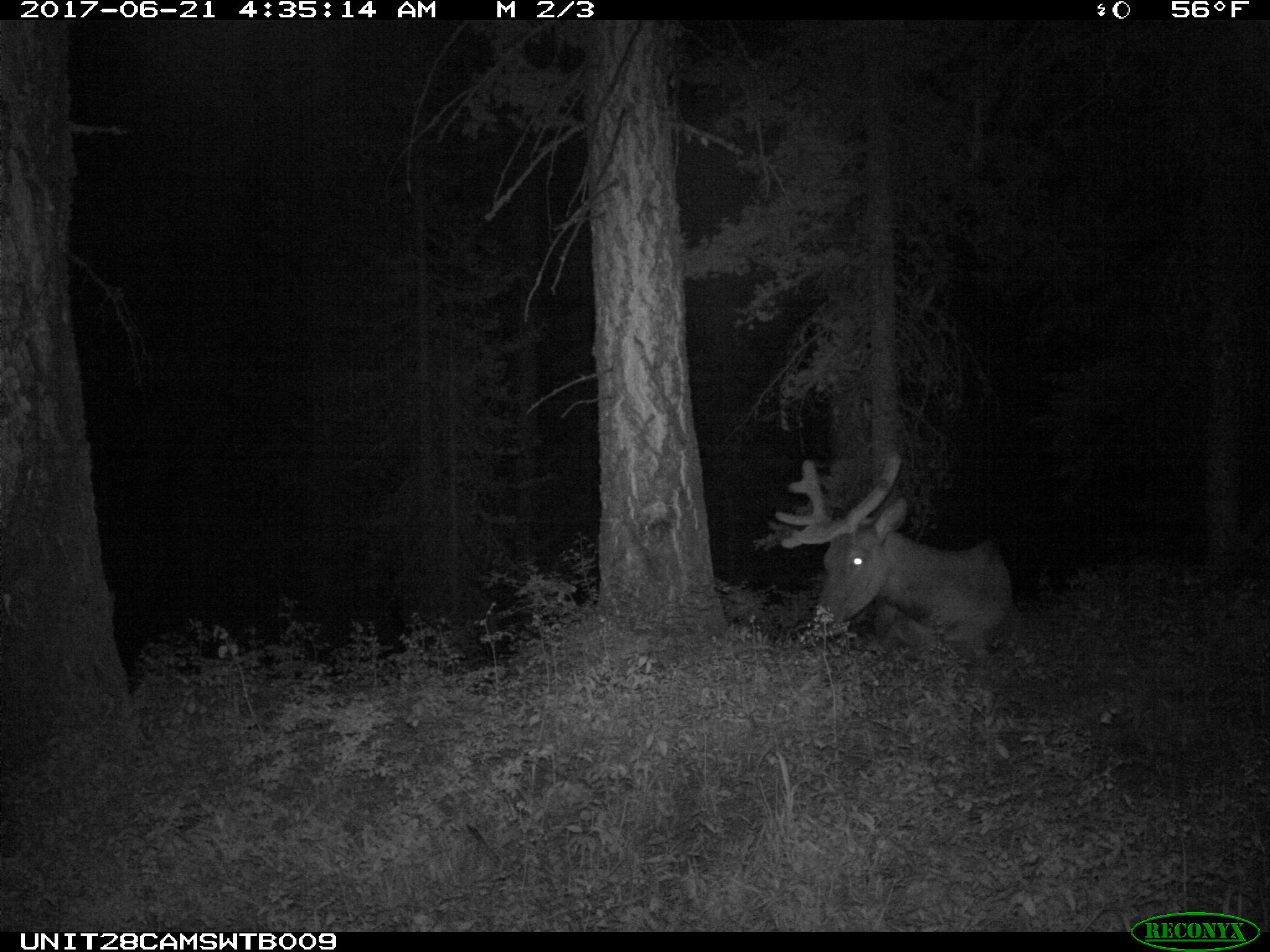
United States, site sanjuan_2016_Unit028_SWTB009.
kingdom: Animalia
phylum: Chordata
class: Mammalia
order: Artiodactyla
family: Cervidae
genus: Cervus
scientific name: Cervus elaphus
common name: red deer